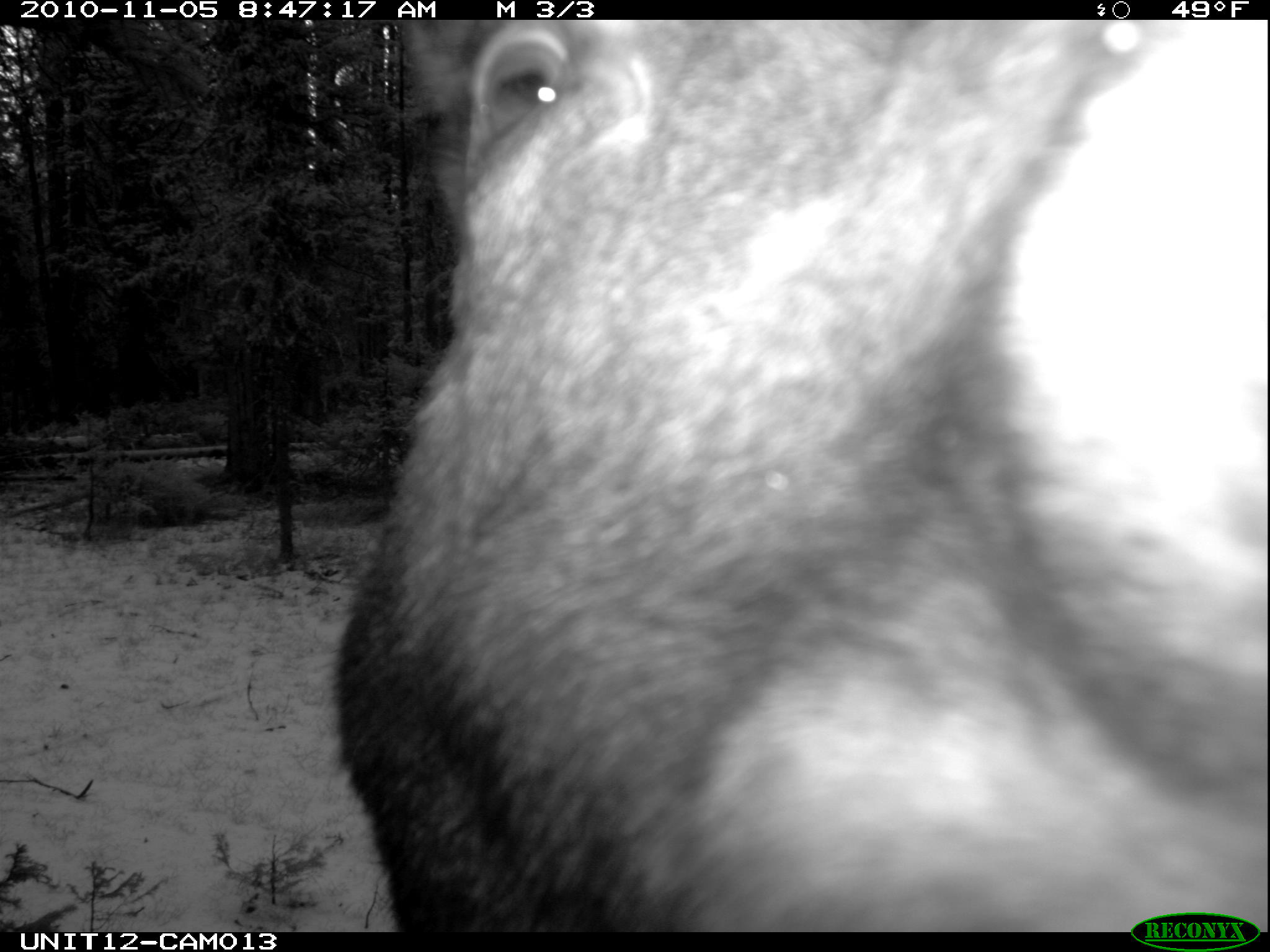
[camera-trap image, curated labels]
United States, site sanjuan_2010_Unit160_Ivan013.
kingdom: Animalia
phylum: Chordata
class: Mammalia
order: Artiodactyla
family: Cervidae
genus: Alces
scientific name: Alces alces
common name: moose